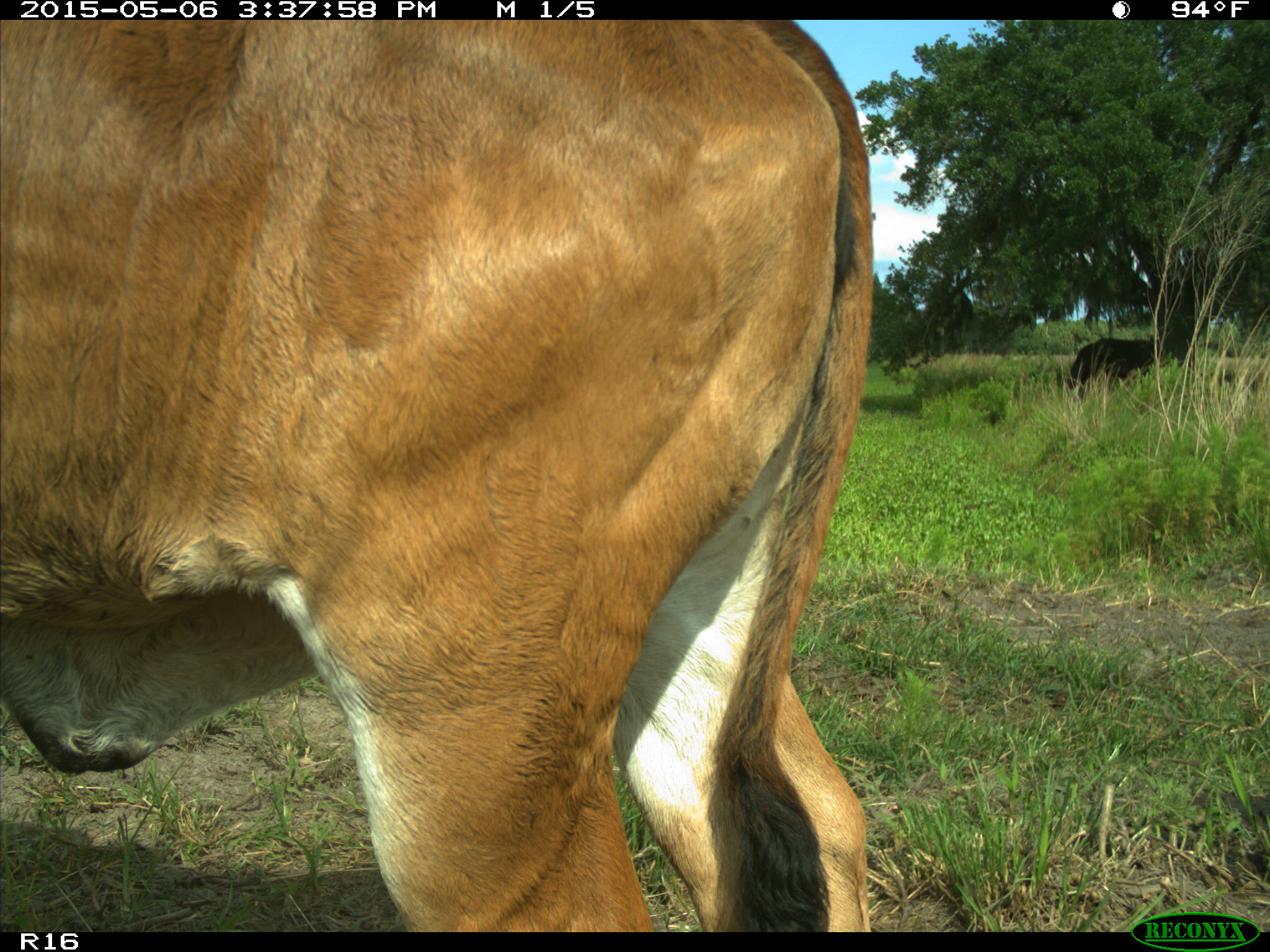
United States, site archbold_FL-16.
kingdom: Animalia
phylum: Chordata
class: Mammalia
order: Artiodactyla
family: Bovidae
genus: Bos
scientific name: Bos taurus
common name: domestic cow